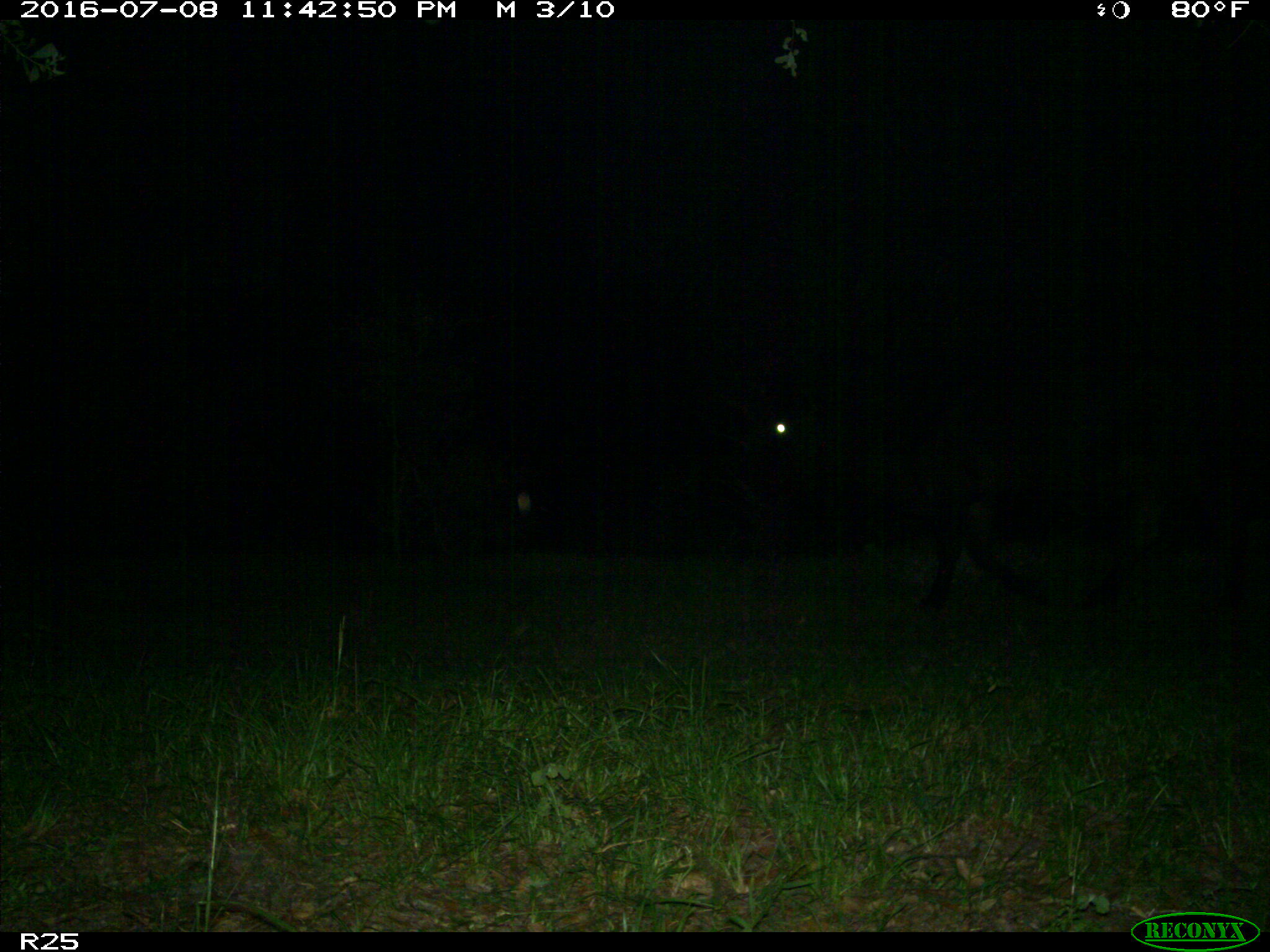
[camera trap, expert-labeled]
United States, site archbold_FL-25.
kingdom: Animalia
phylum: Chordata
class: Mammalia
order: Artiodactyla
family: Bovidae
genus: Bos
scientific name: Bos taurus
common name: domestic cow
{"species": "Bos taurus (domestic cow)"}